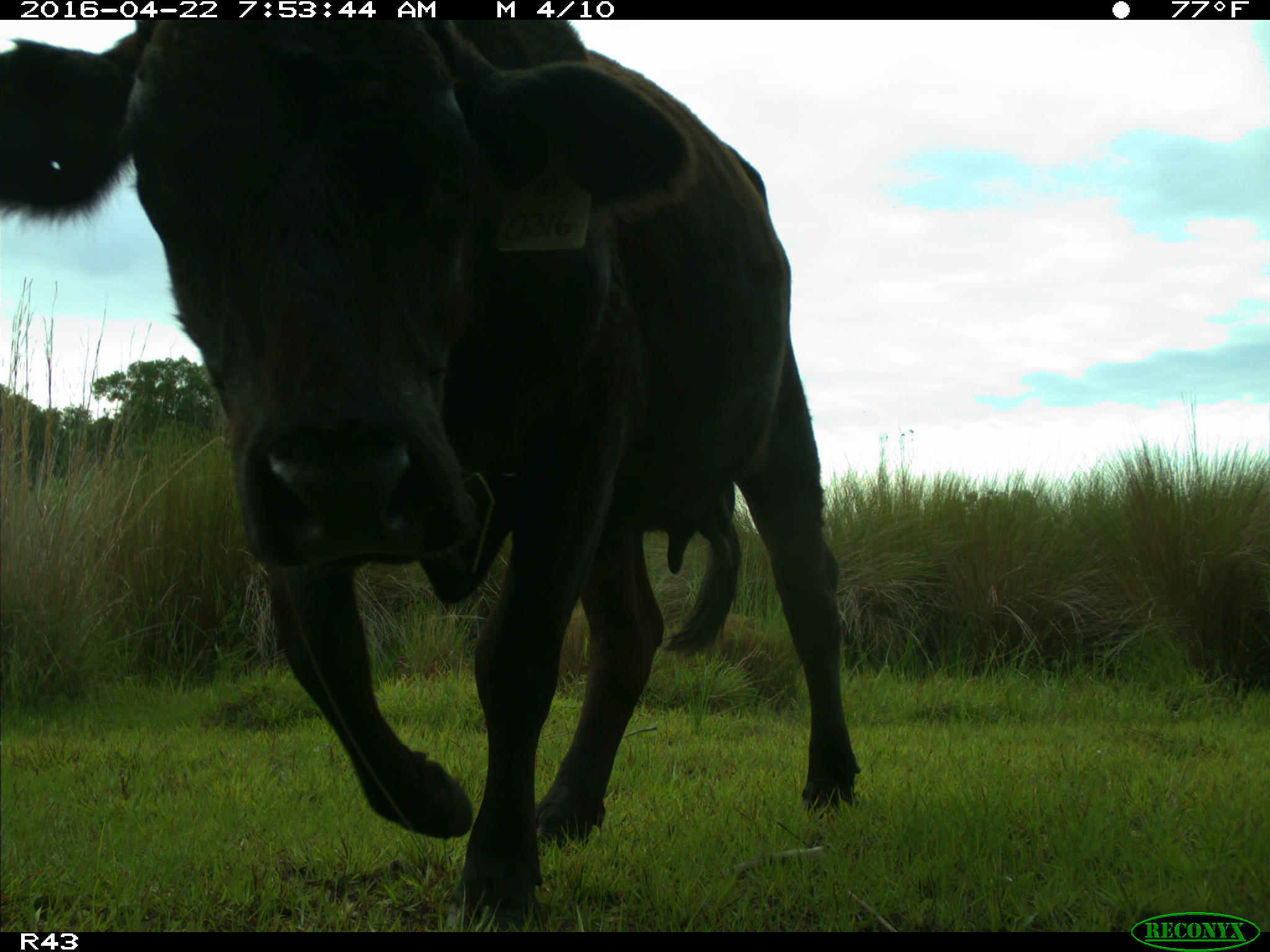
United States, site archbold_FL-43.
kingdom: Animalia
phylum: Chordata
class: Mammalia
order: Artiodactyla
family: Bovidae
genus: Bos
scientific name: Bos taurus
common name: domestic cow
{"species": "Bos taurus (domestic cow)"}